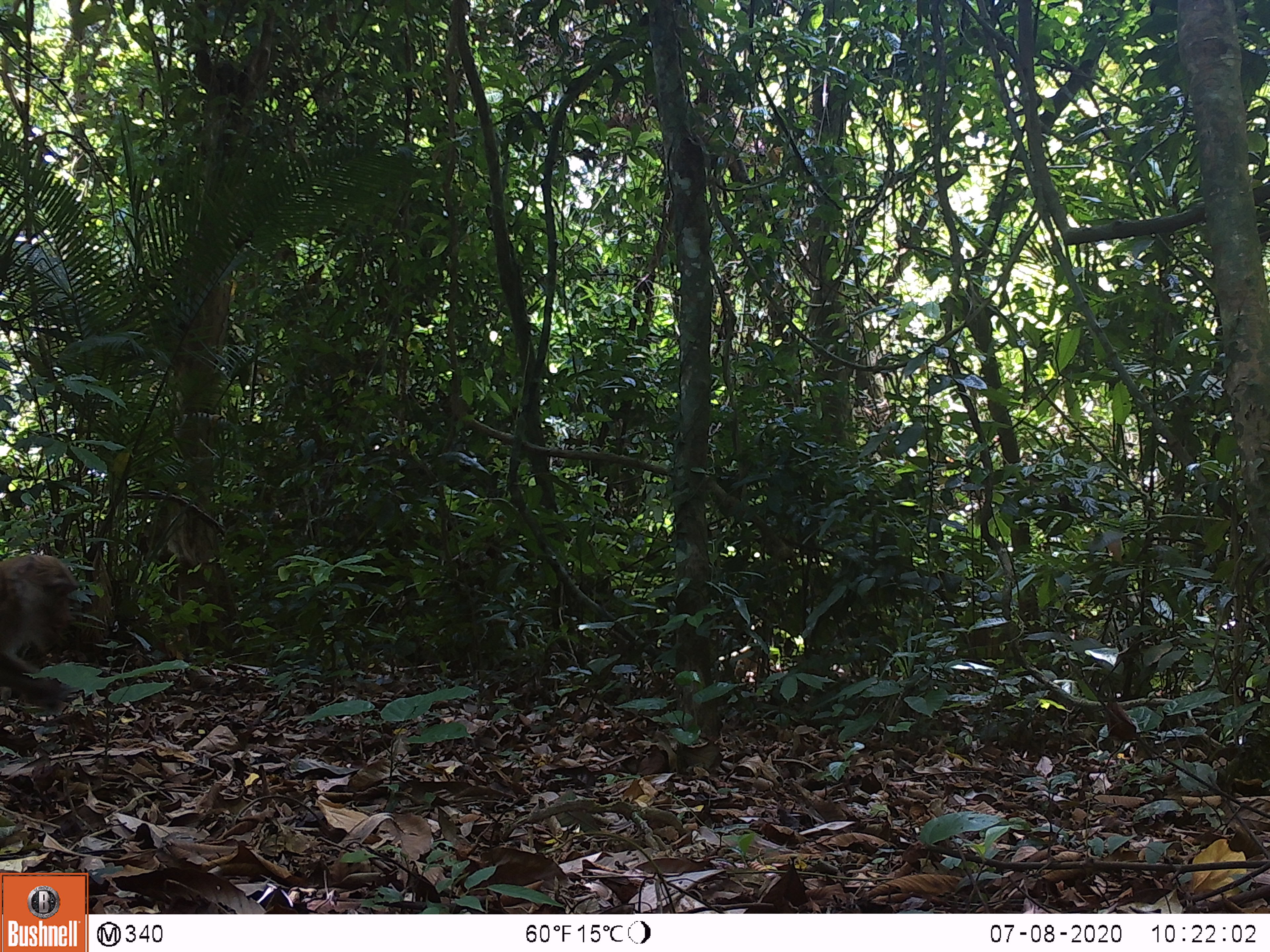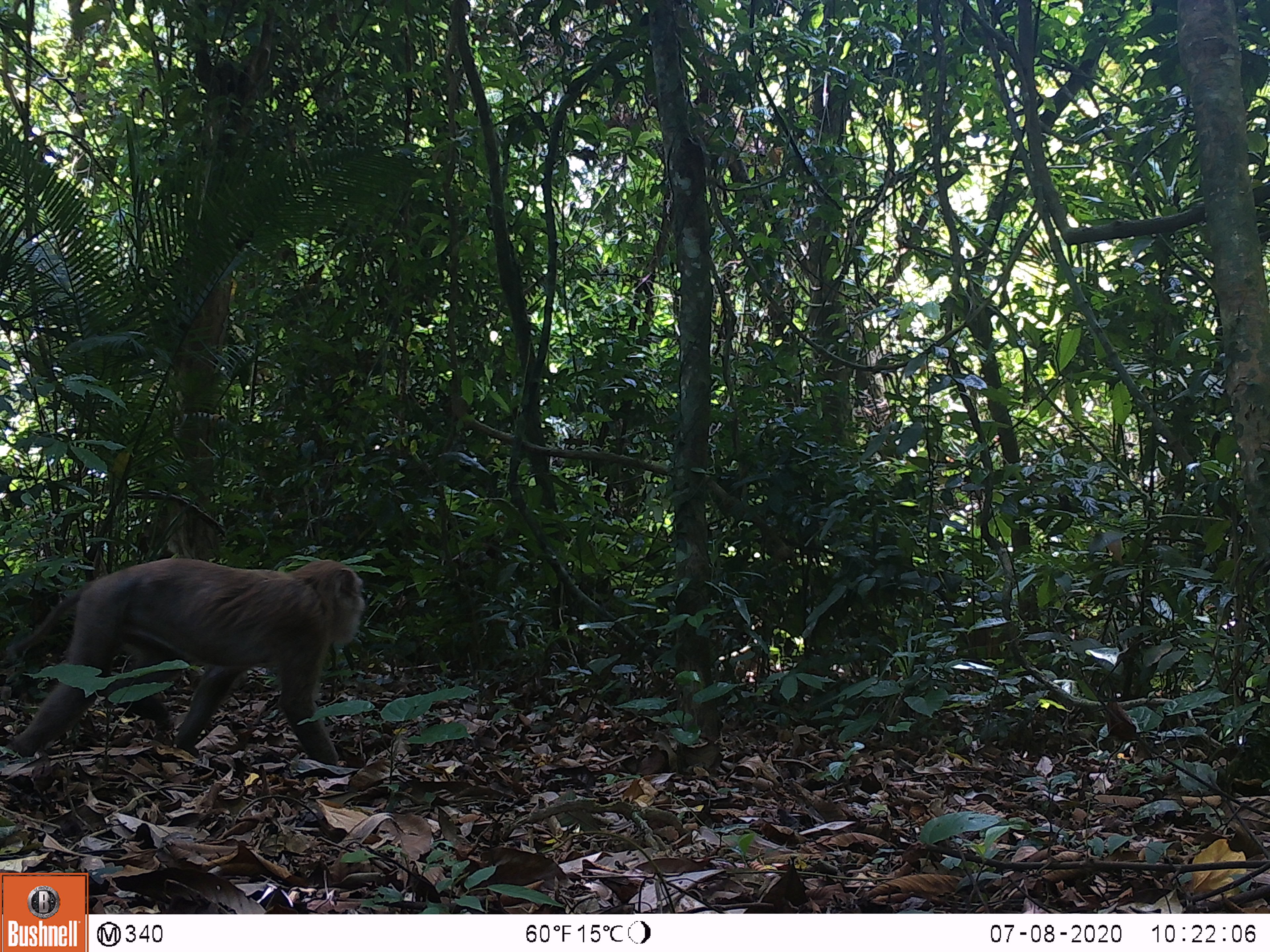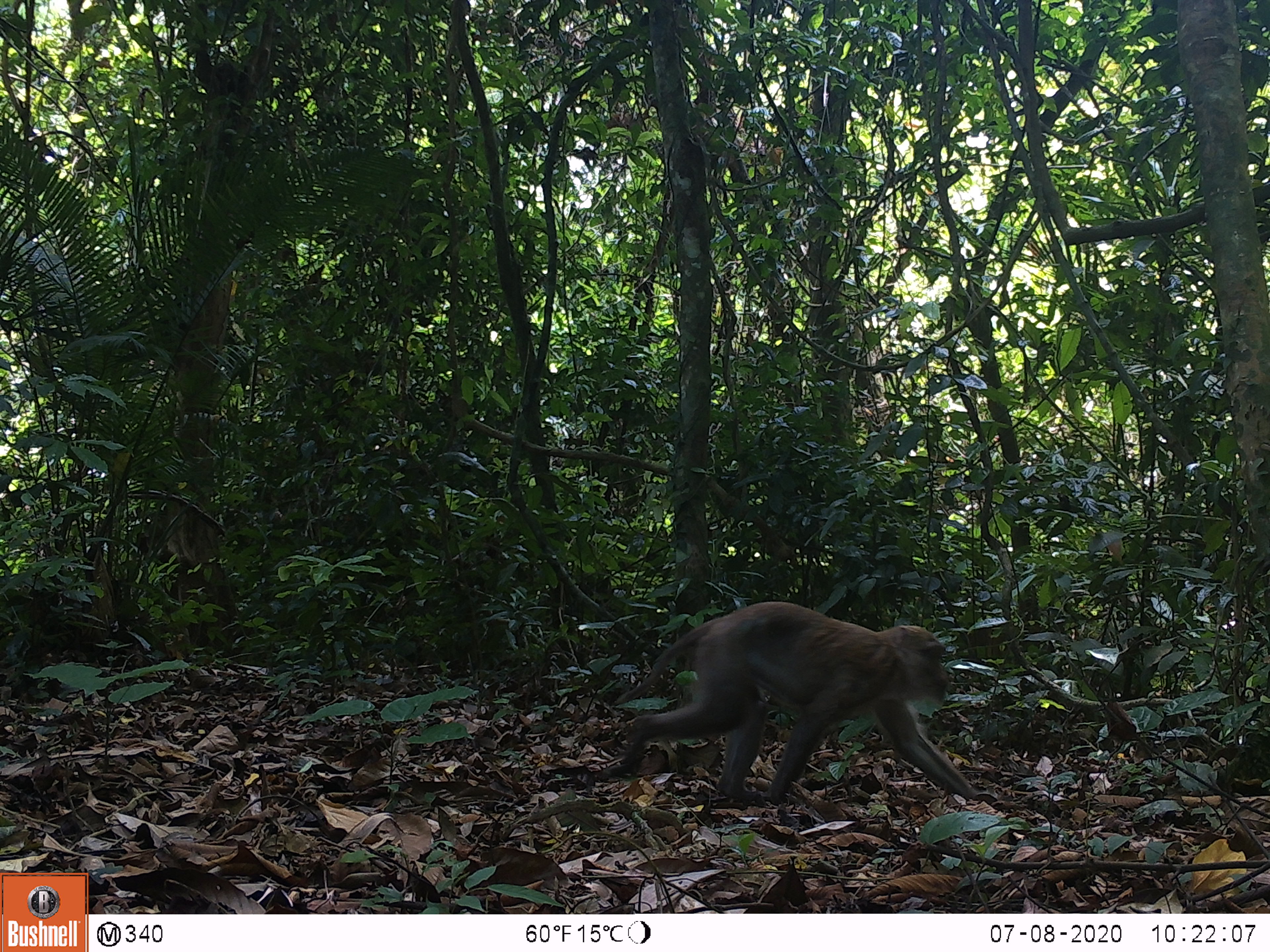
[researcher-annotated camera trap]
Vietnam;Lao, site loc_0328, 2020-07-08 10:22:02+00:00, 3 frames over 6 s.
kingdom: Animalia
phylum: Chordata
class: Mammalia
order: Primates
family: Cercopithecidae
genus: Macaca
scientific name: Macaca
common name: macaques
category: assam or rhesus macaque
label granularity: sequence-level